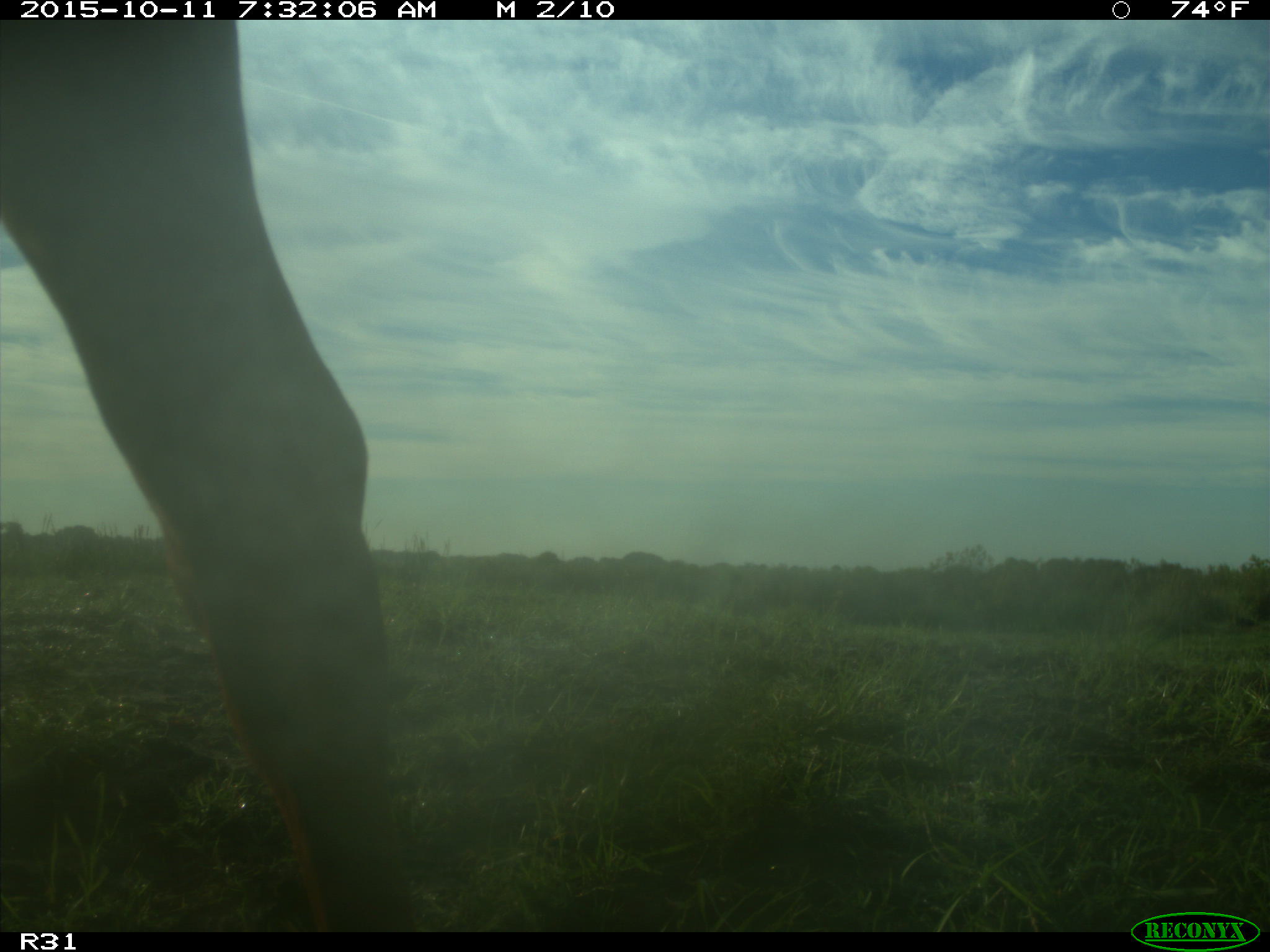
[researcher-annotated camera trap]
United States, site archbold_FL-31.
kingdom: Animalia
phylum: Chordata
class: Mammalia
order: Artiodactyla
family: Bovidae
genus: Bos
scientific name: Bos taurus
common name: domestic cow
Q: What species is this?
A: Bos taurus (domestic cow).